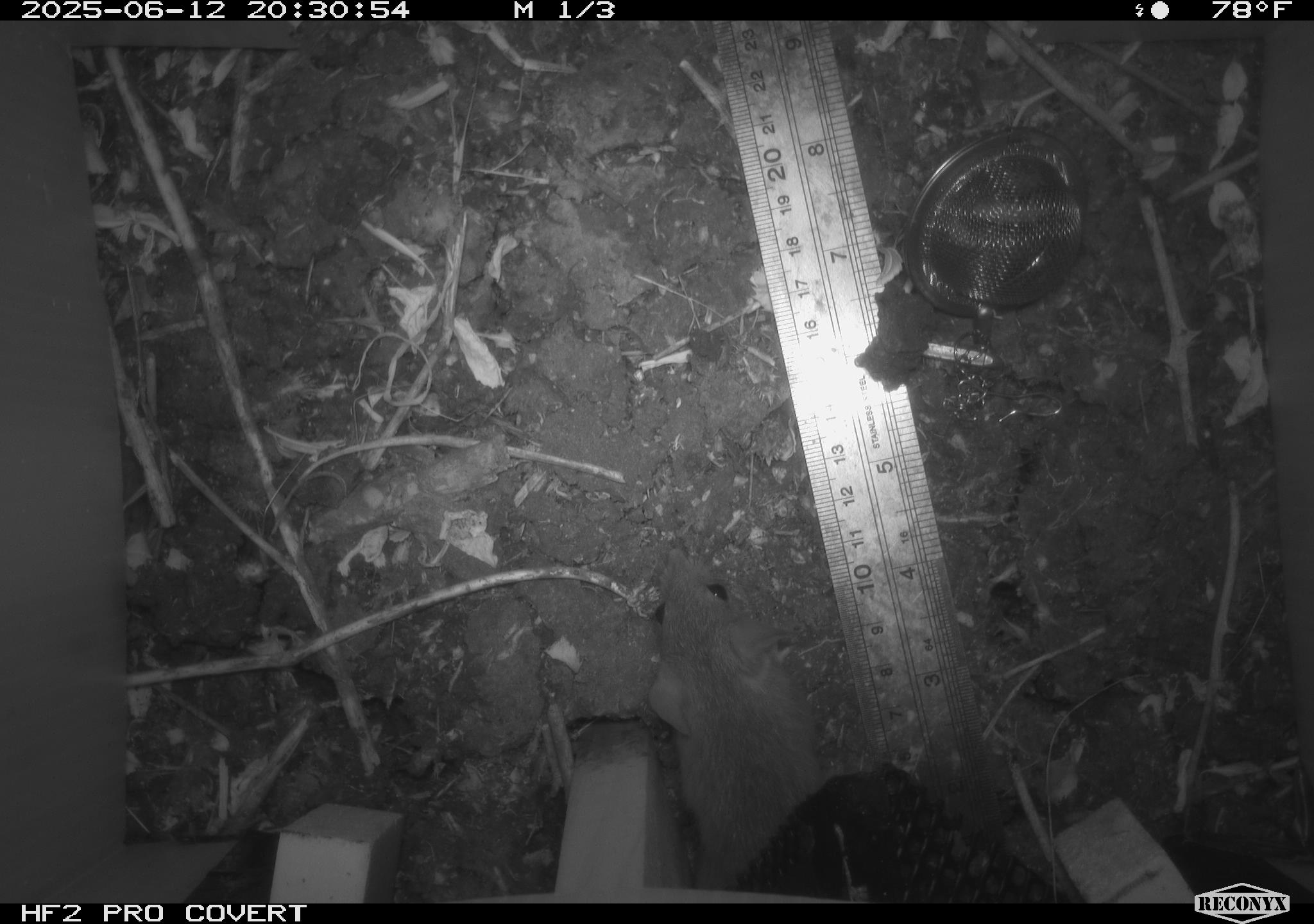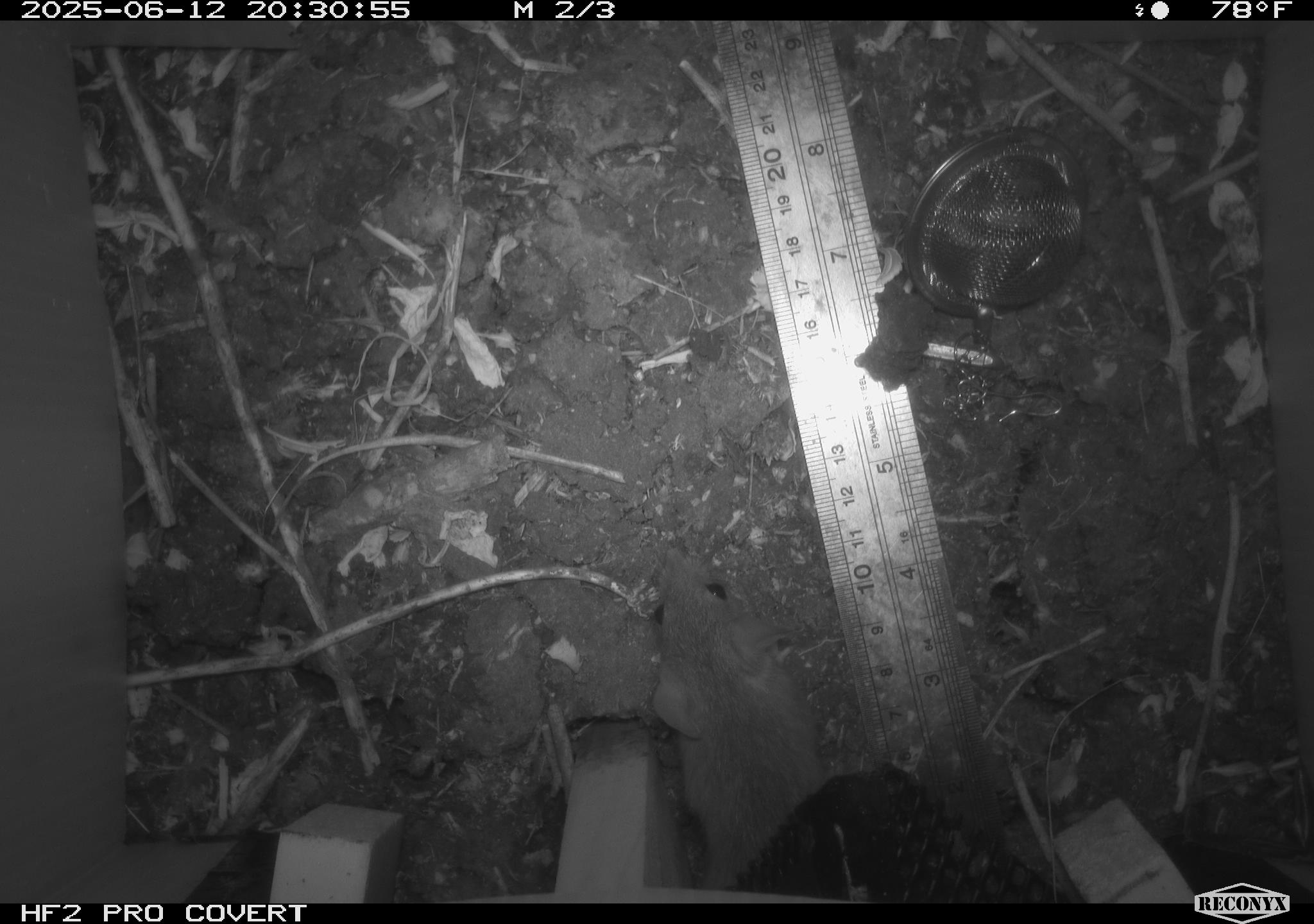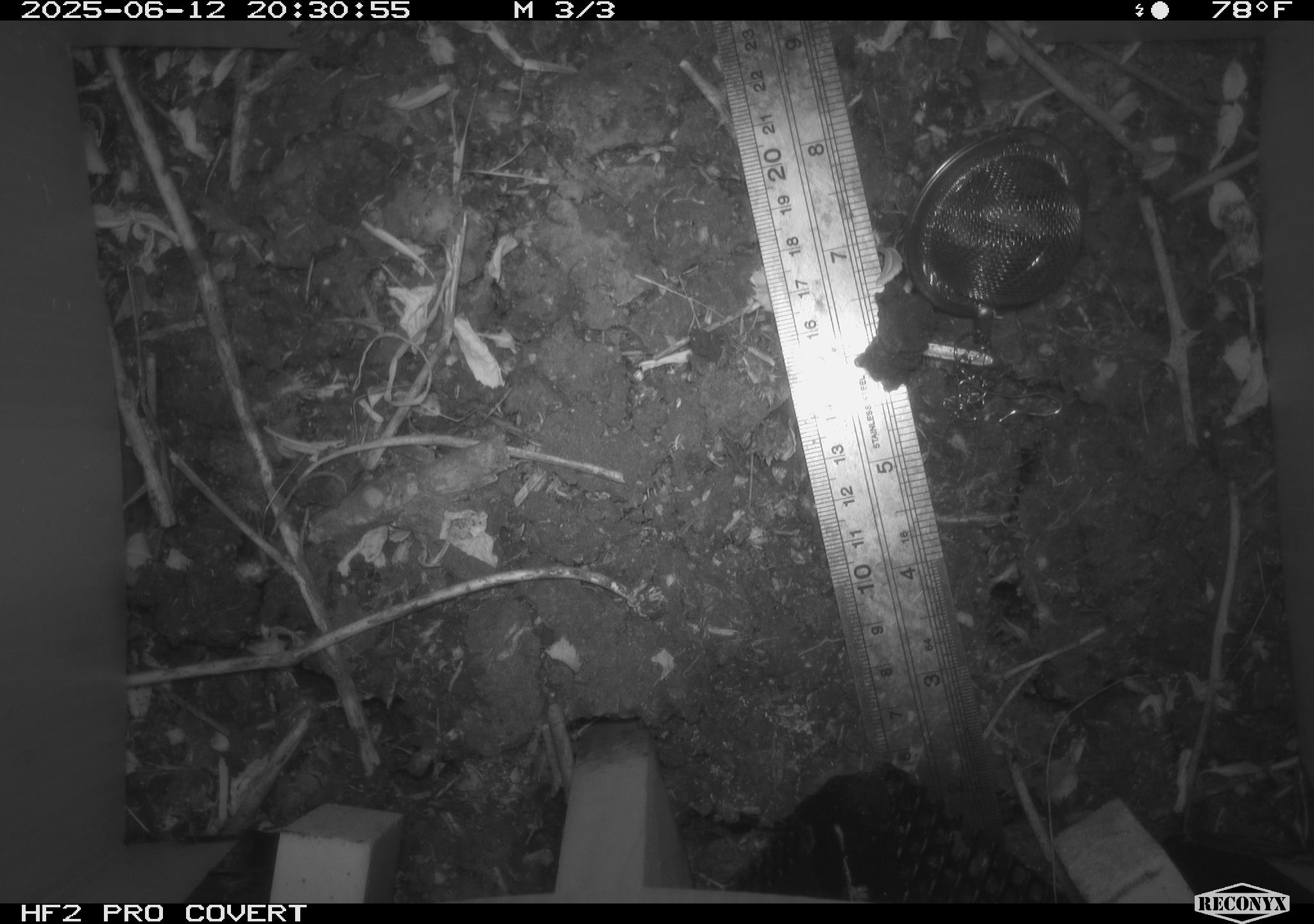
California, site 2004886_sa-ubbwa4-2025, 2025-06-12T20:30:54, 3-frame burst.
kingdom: Animalia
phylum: Chordata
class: Mammalia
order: Rodentia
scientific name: Rodentia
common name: rodent